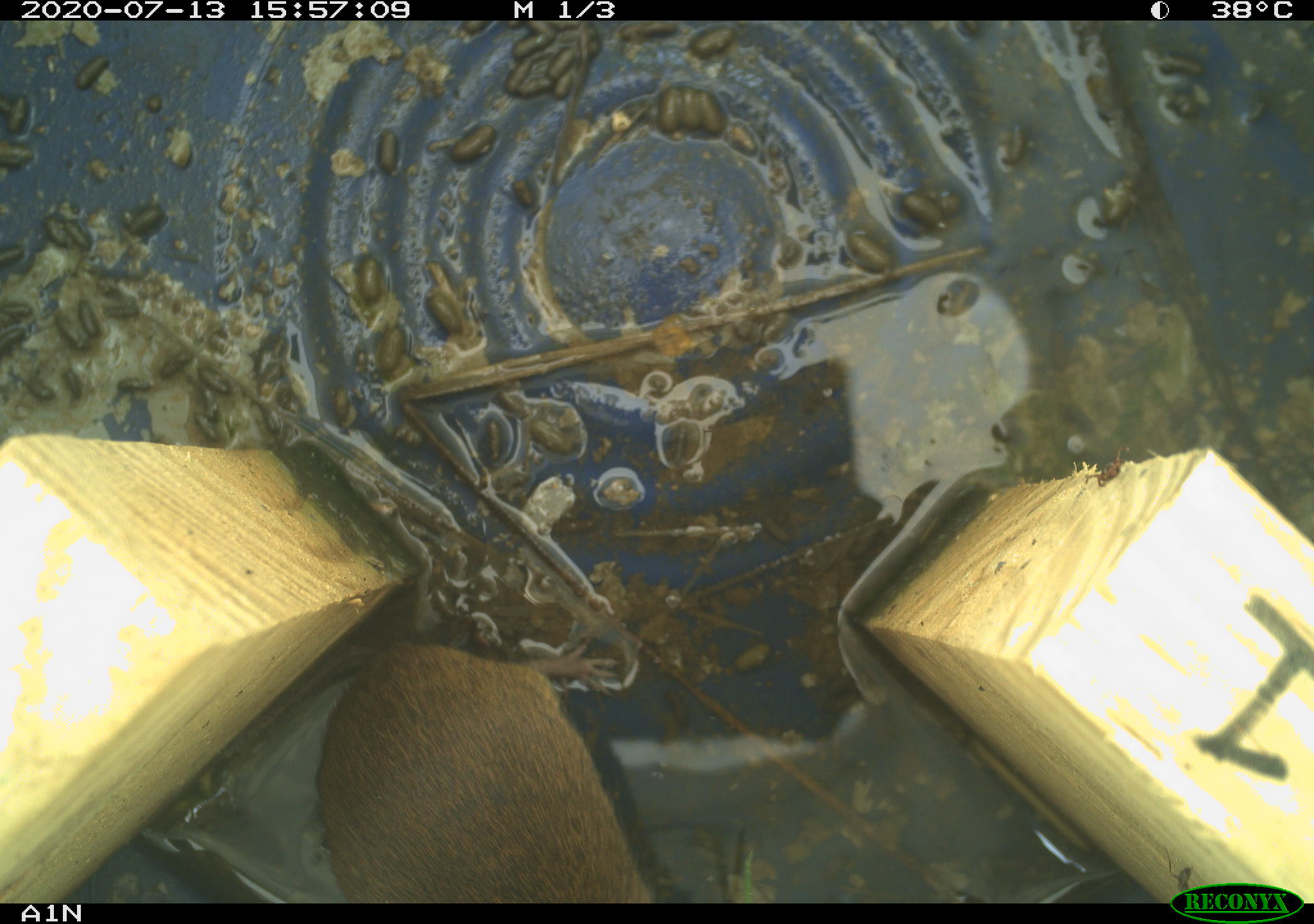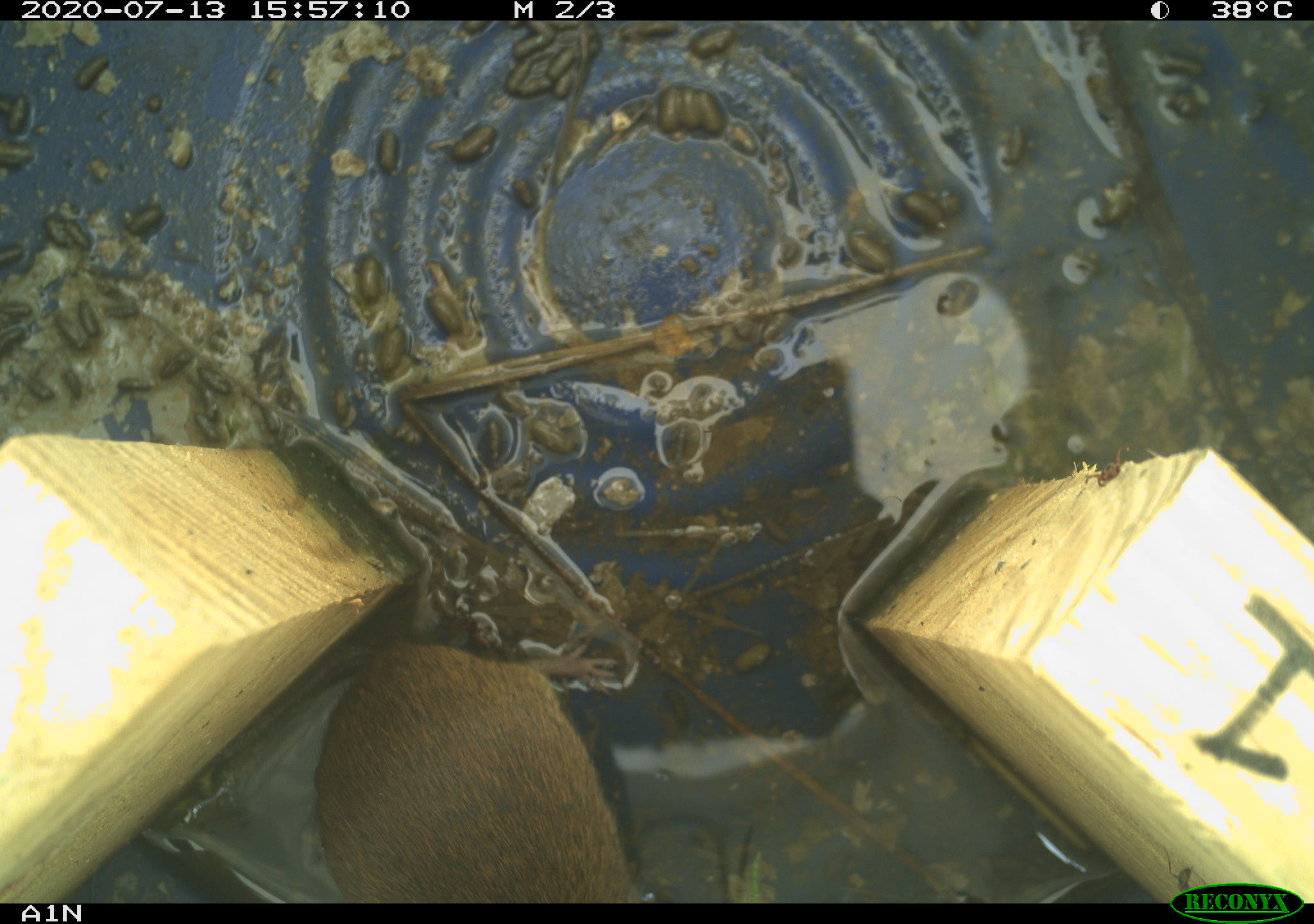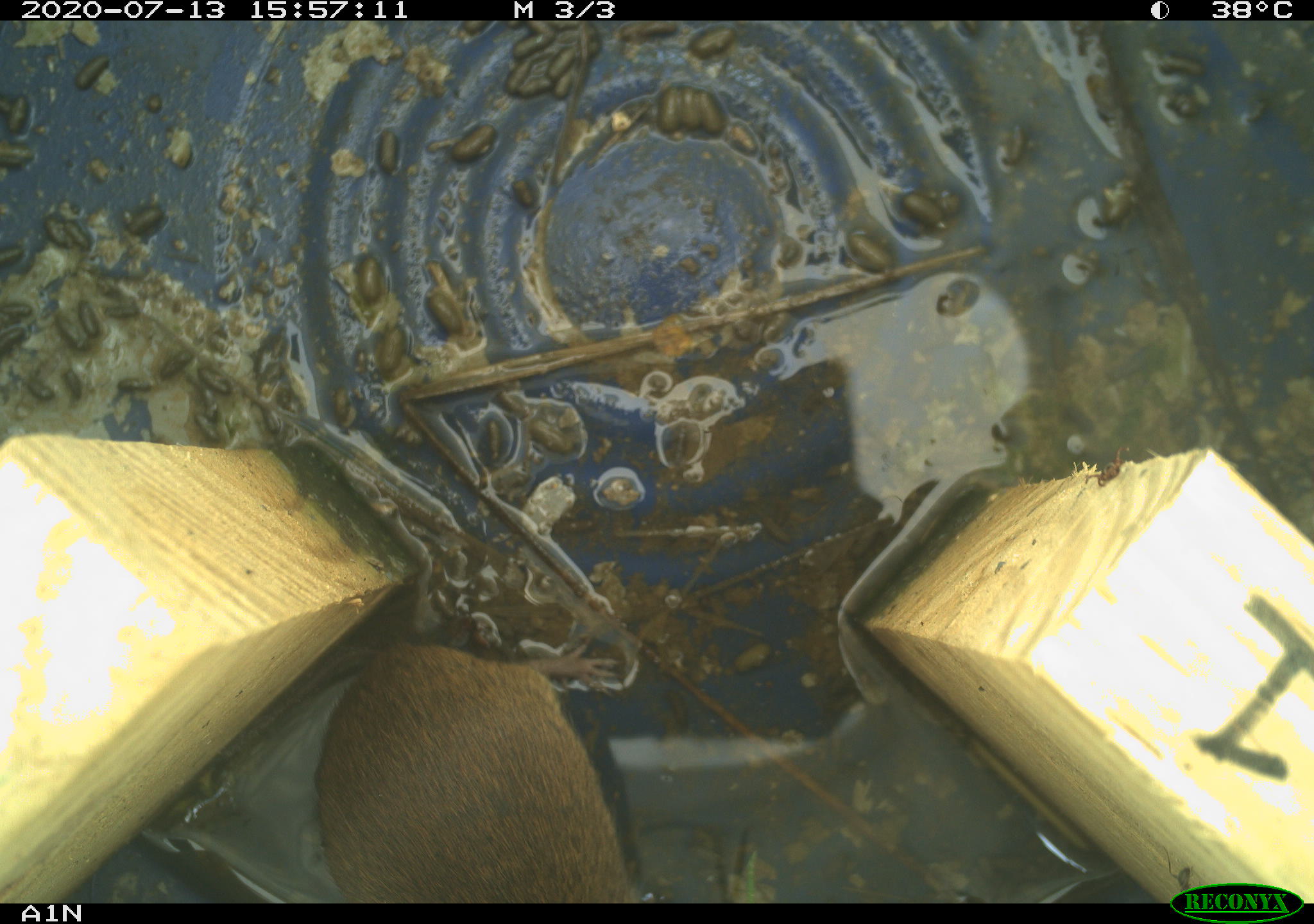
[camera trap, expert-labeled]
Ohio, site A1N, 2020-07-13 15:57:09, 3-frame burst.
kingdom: Animalia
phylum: Chordata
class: Mammalia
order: Rodentia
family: Cricetidae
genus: Microtus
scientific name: Microtus pennsylvanicus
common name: meadow vole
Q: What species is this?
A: Meadow vole (Microtus pennsylvanicus).